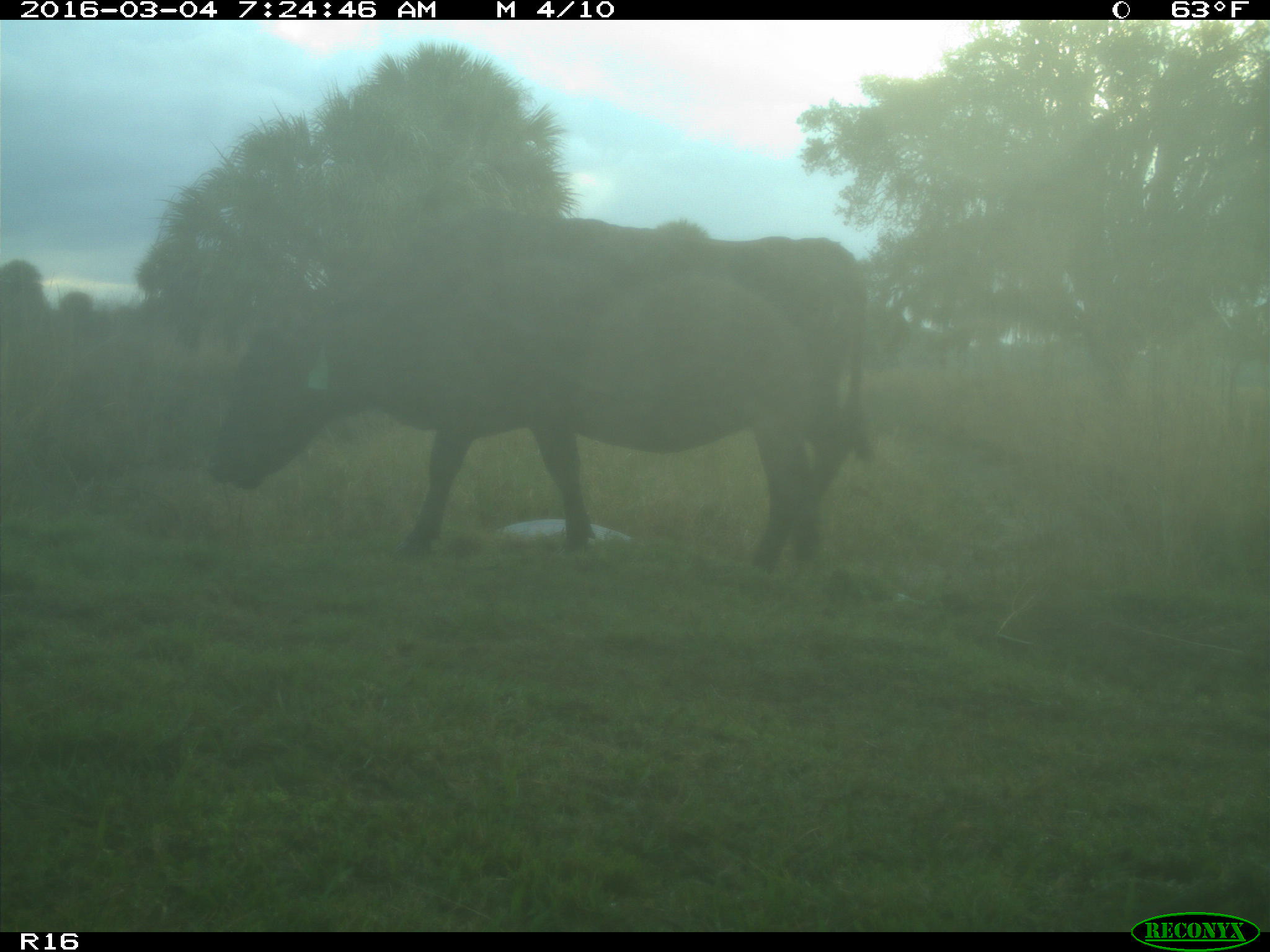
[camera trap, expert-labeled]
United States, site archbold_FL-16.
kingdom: Animalia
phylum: Chordata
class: Mammalia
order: Artiodactyla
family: Bovidae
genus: Bos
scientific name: Bos taurus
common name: domestic cow